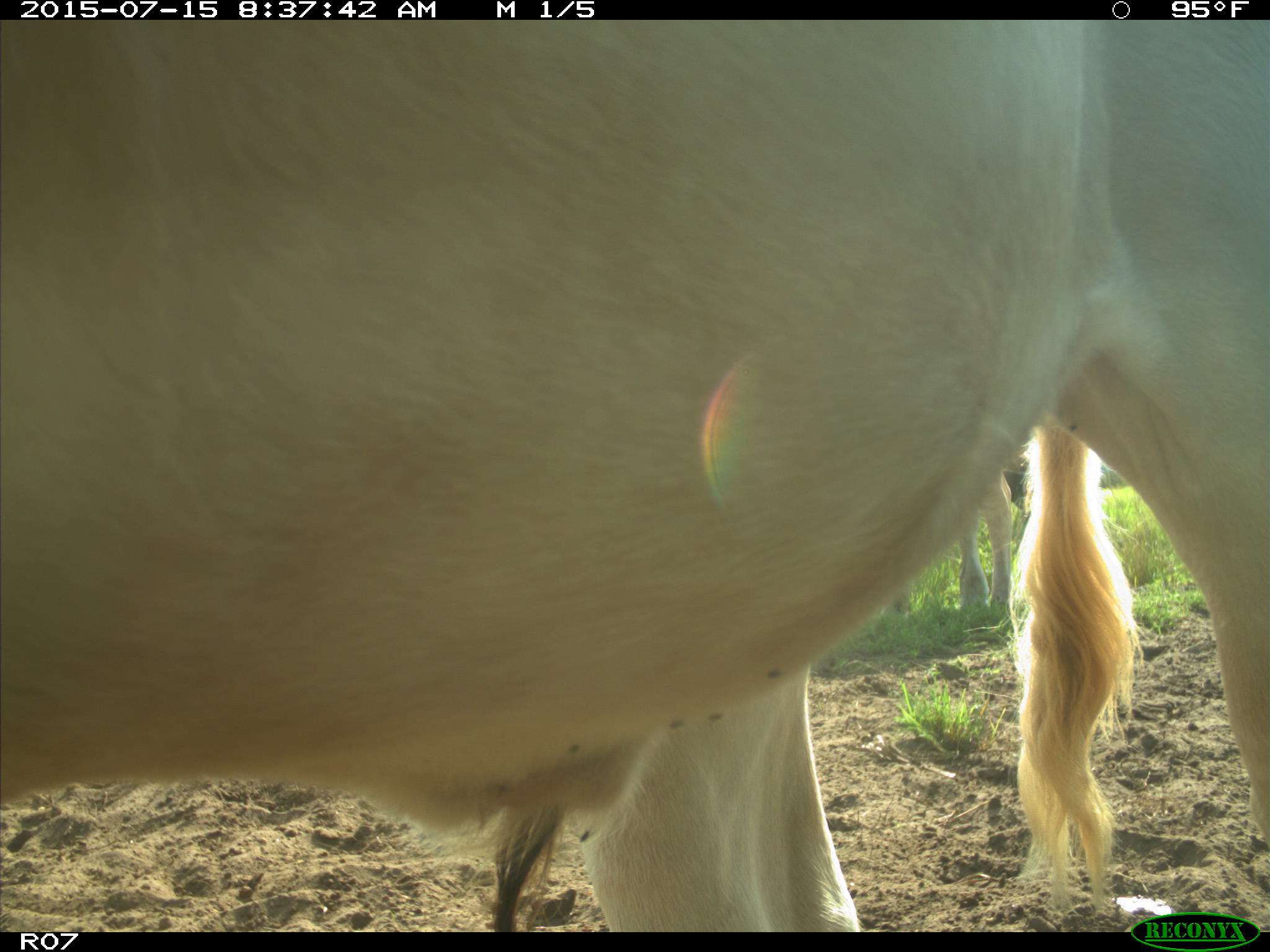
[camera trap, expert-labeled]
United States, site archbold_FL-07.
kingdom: Animalia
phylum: Chordata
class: Mammalia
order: Artiodactyla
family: Bovidae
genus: Bos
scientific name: Bos taurus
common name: domestic cow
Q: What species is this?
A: Bos taurus (domestic cow).